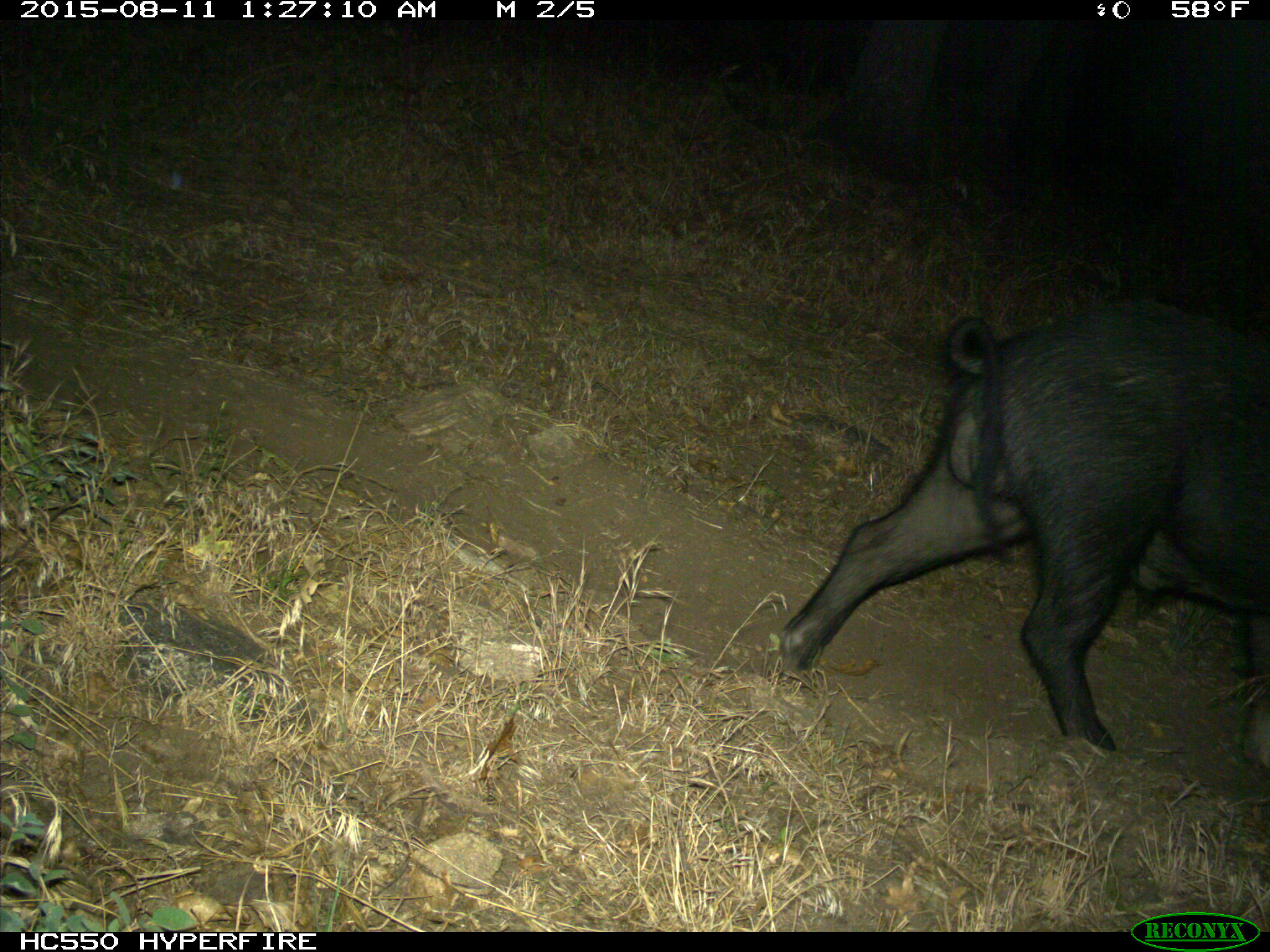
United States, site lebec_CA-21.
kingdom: Animalia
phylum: Chordata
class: Mammalia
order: Artiodactyla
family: Suidae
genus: Sus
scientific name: Sus scrofa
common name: wild boar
Sus scrofa (wild boar).